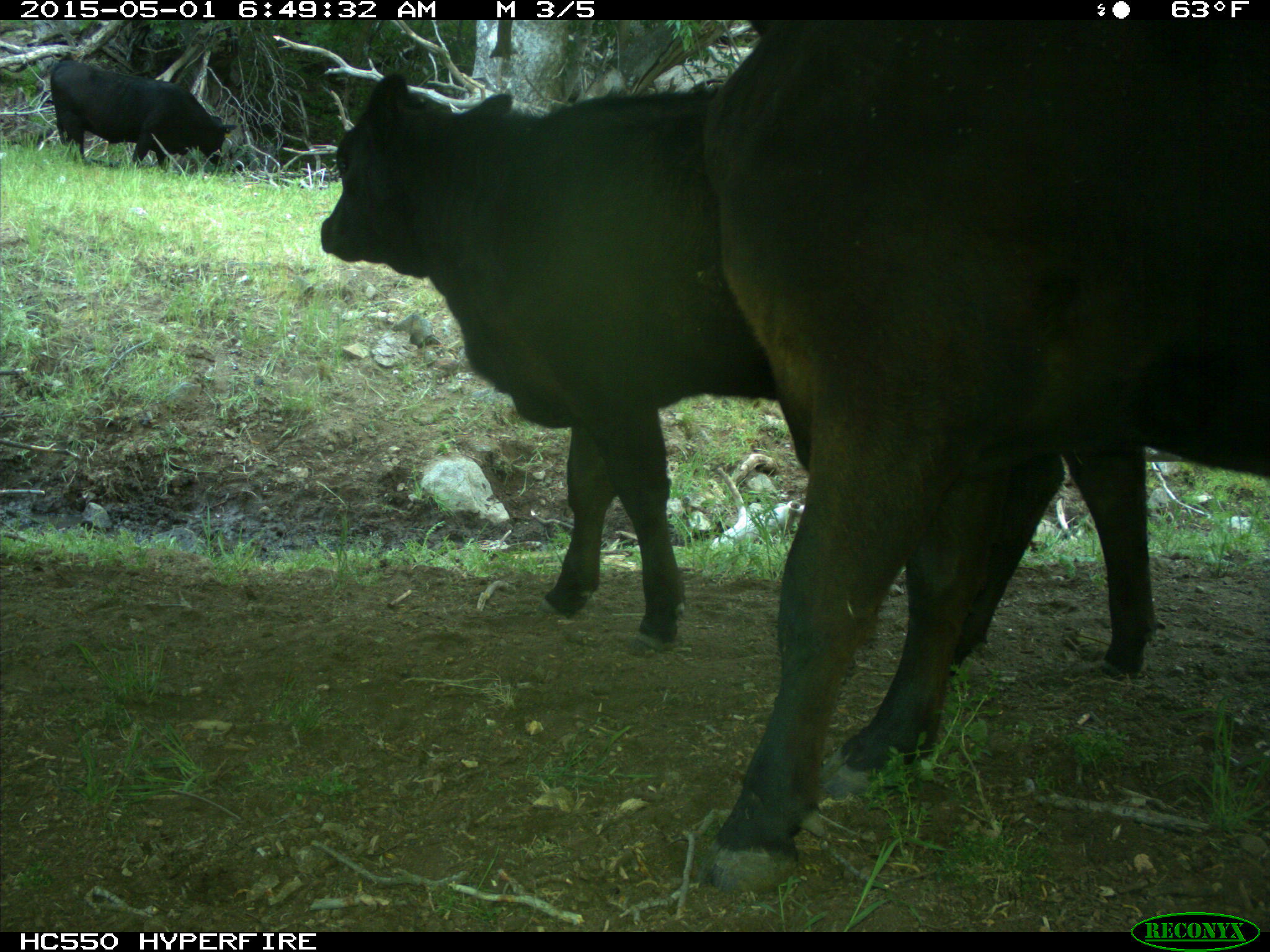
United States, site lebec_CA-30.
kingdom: Animalia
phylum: Chordata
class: Mammalia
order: Artiodactyla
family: Bovidae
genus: Bos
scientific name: Bos taurus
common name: domestic cow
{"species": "Bos taurus (domestic cow)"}